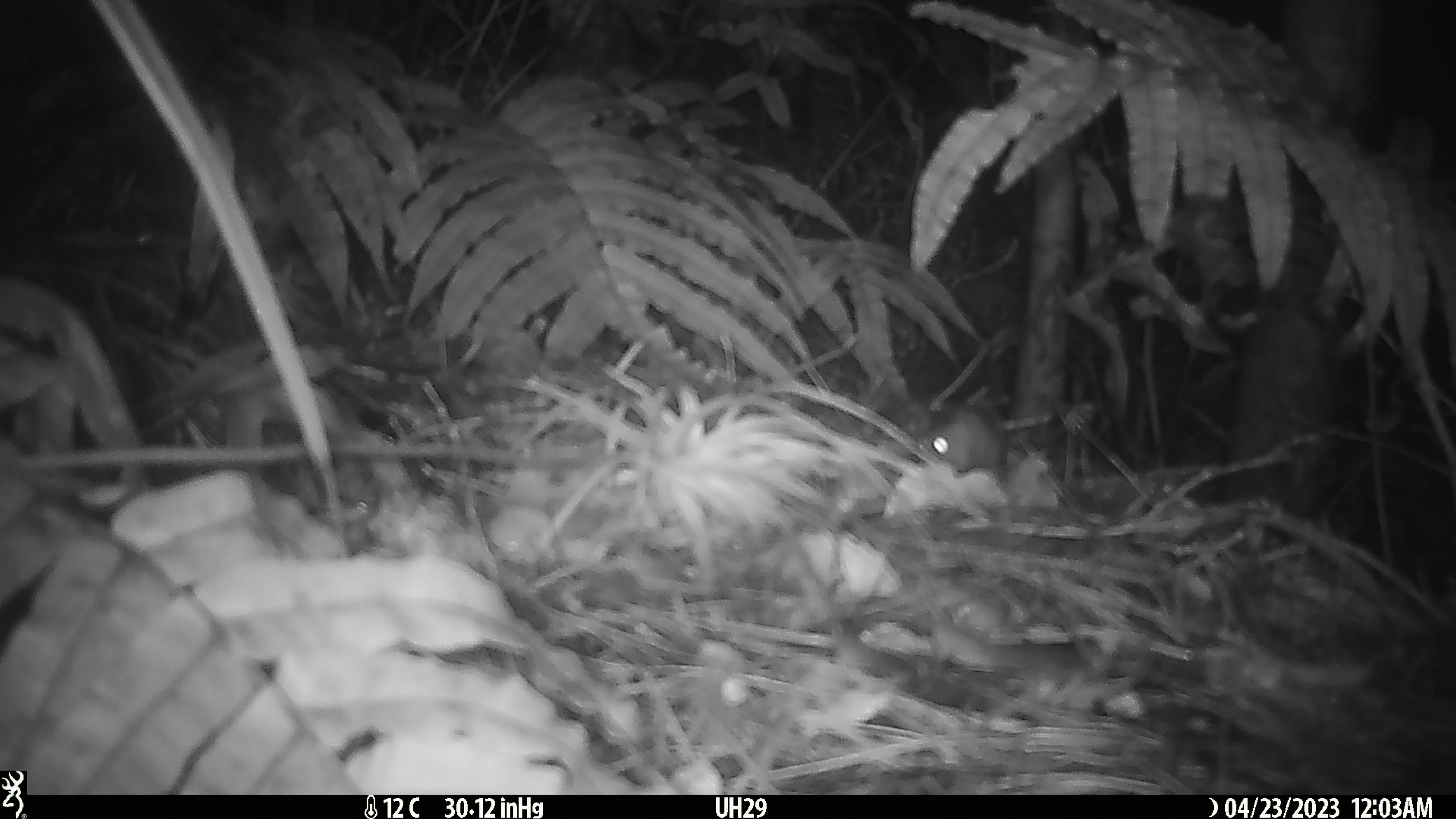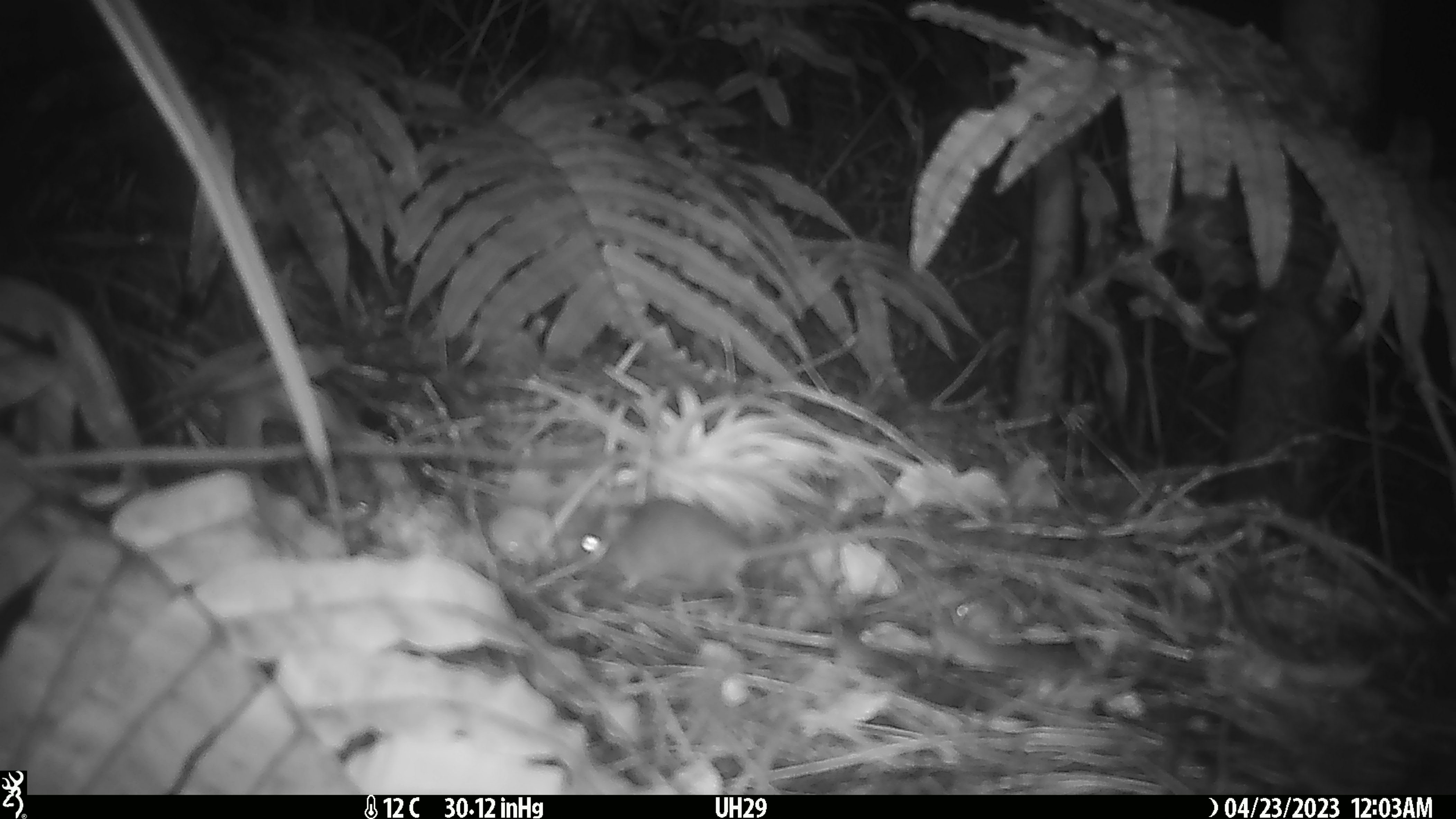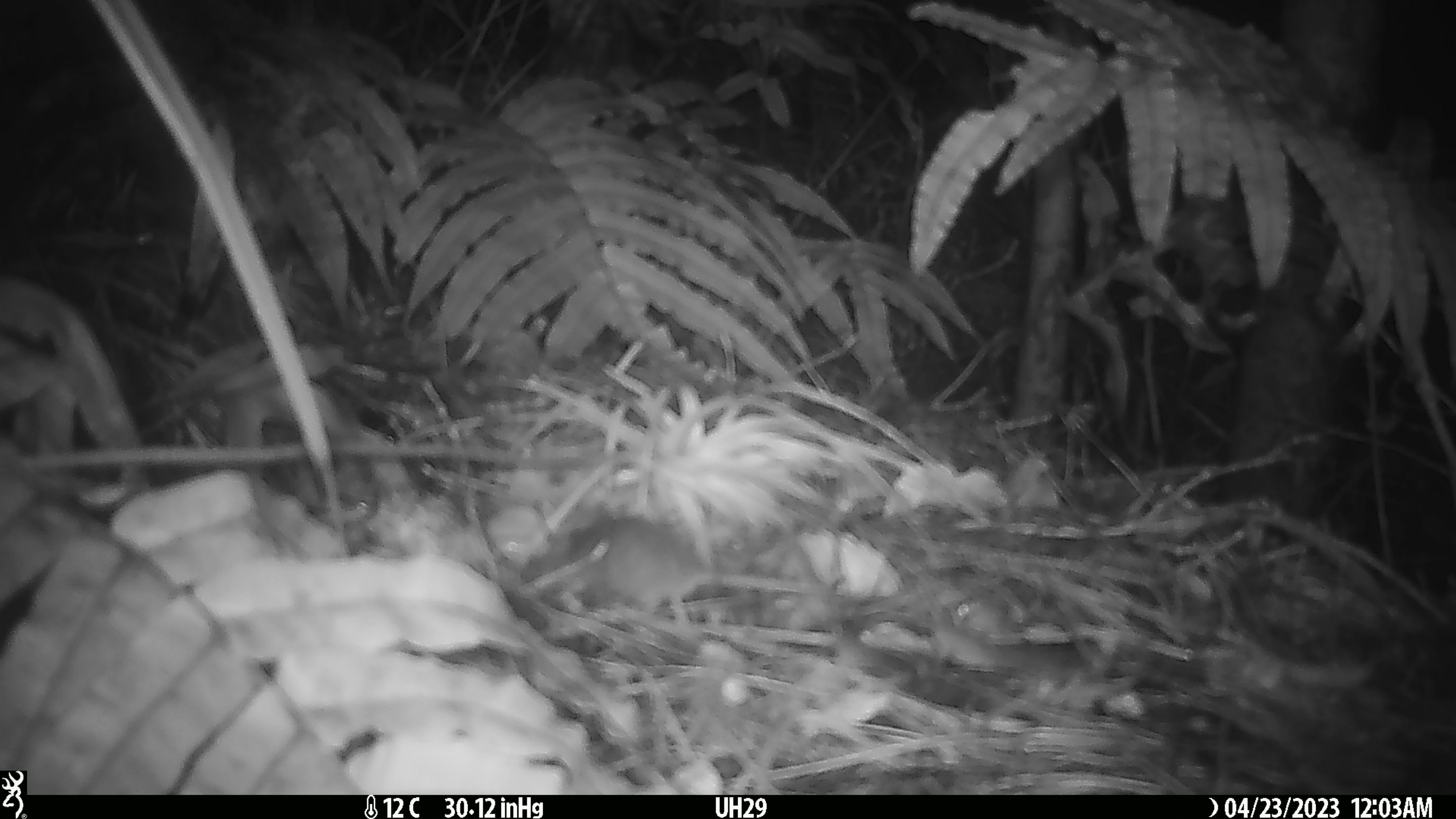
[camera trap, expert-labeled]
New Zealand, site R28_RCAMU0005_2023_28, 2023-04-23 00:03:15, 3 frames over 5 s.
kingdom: Animalia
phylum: Chordata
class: Mammalia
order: Rodentia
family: Muridae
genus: Mus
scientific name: Mus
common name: mouse